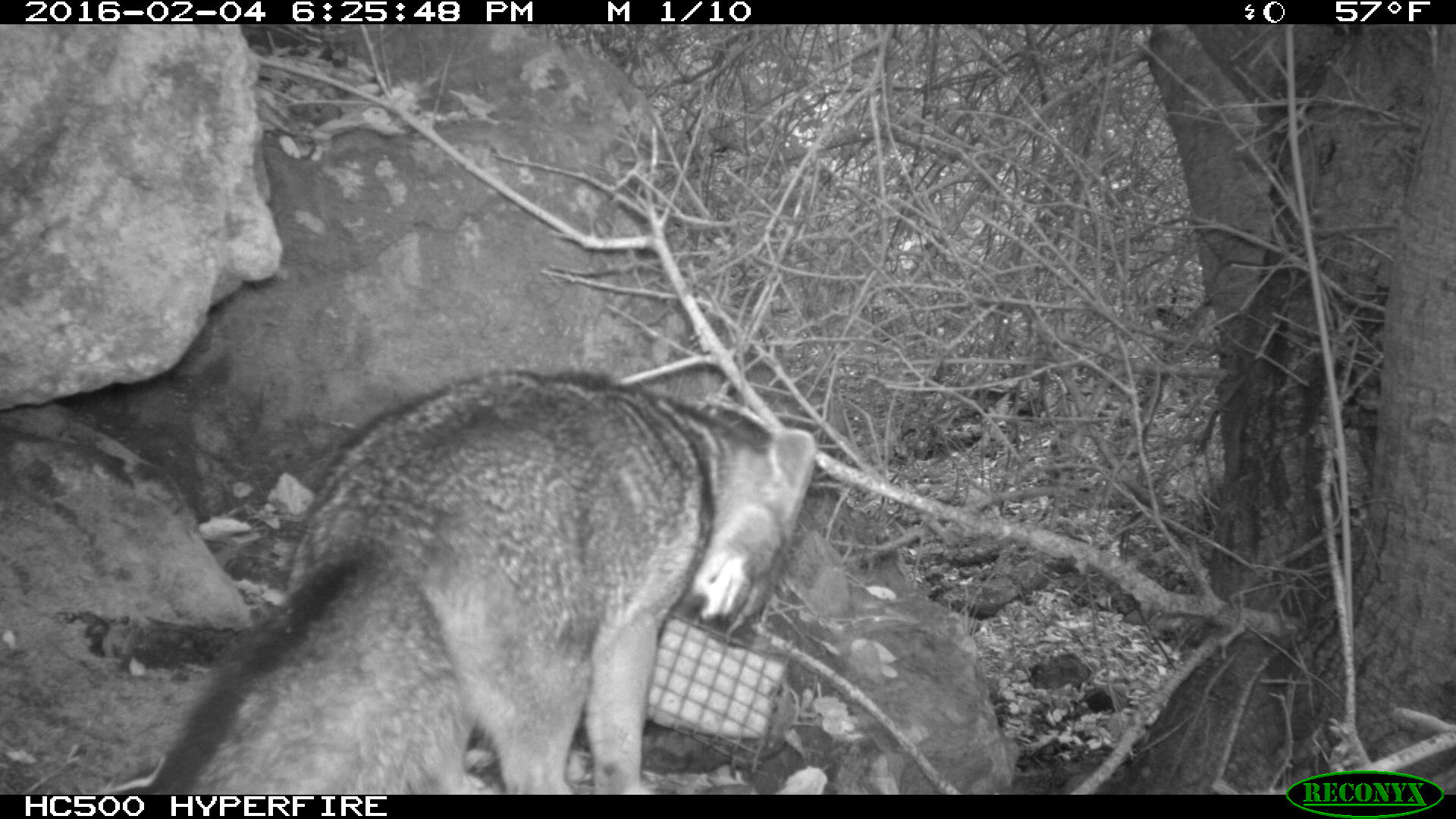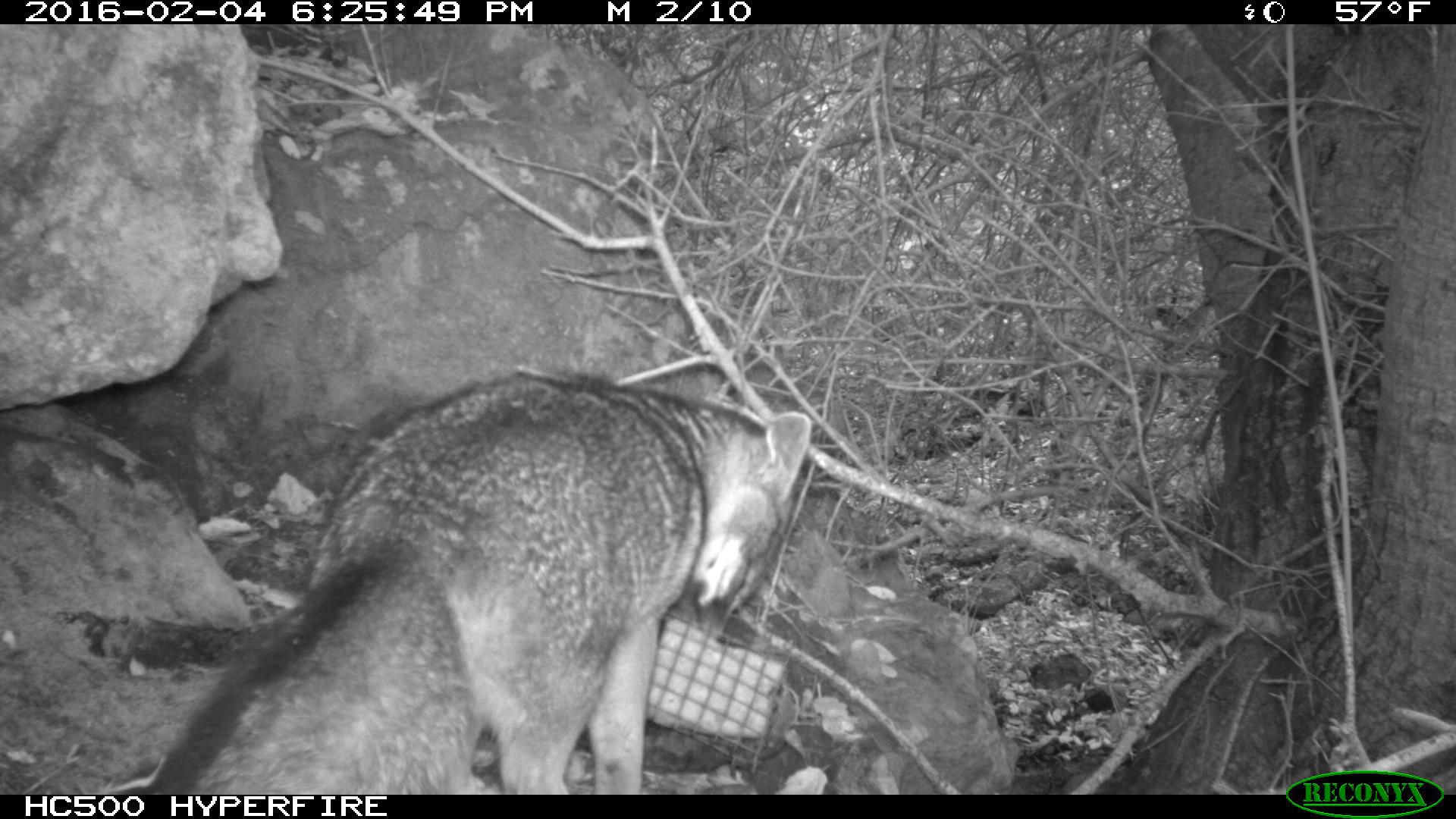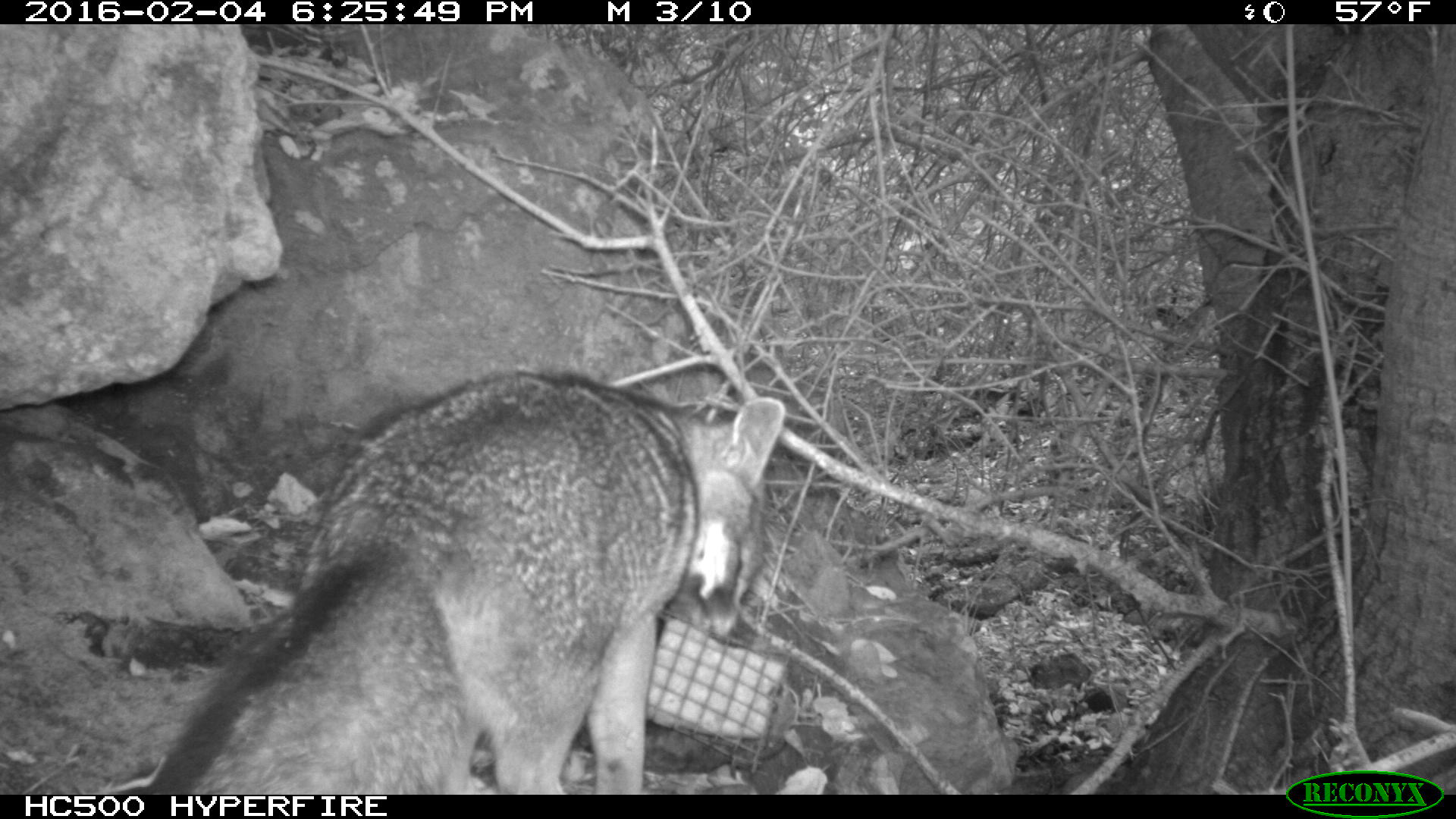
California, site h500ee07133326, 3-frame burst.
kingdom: Animalia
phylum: Chordata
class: Mammalia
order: Carnivora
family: Canidae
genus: Urocyon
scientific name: Urocyon littoralis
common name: island fox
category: fox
Fox (island fox) (Urocyon littoralis).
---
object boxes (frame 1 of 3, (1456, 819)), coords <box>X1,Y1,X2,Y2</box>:
fox: <box>148,372,814,795</box>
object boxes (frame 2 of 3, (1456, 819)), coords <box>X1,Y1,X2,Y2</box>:
fox: <box>148,373,811,795</box>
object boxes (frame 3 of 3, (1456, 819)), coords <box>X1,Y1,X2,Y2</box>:
fox: <box>148,375,787,795</box>